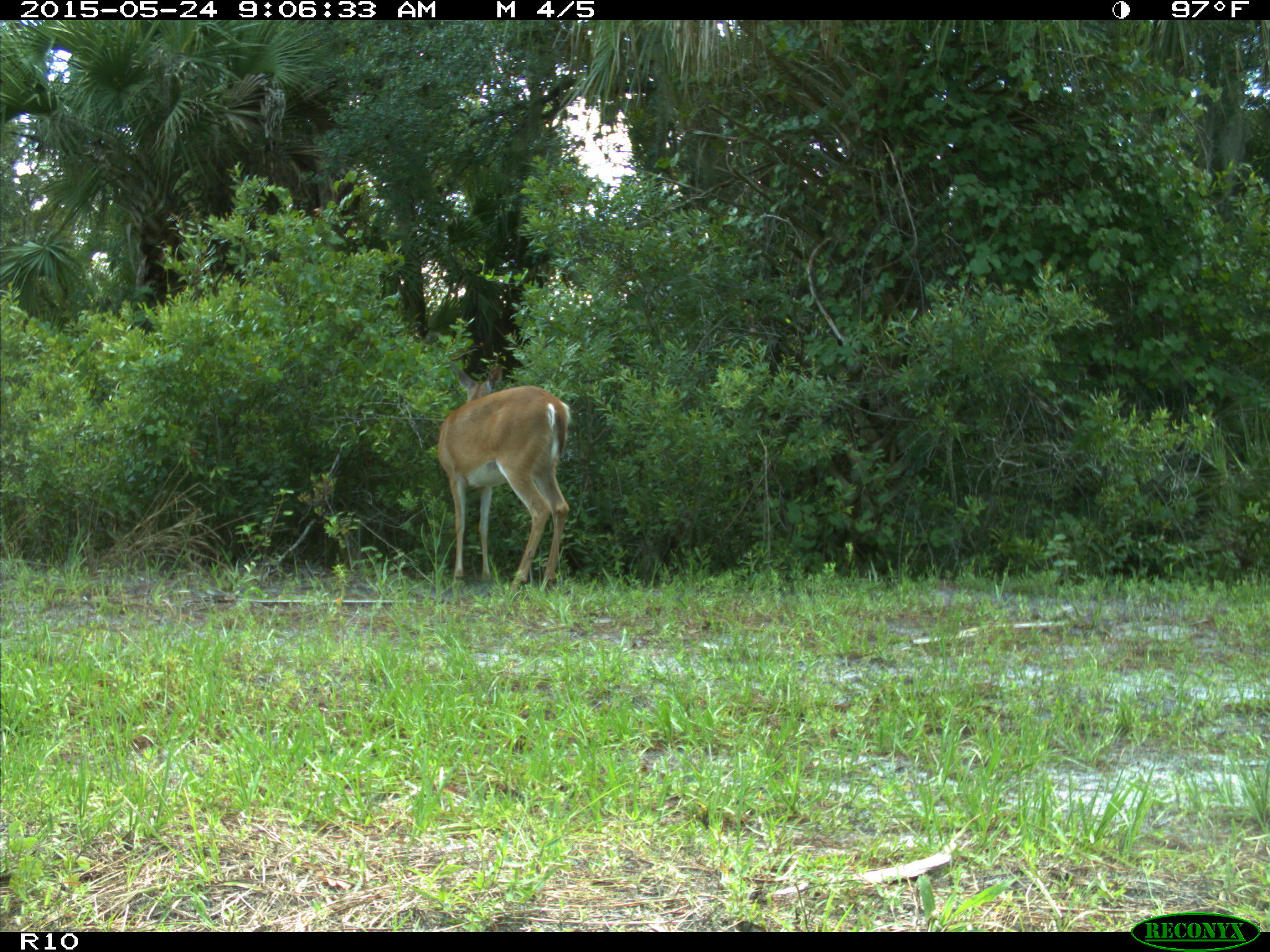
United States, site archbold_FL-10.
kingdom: Animalia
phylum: Chordata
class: Mammalia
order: Artiodactyla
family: Cervidae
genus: Odocoileus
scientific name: Odocoileus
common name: deer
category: unidentified deer